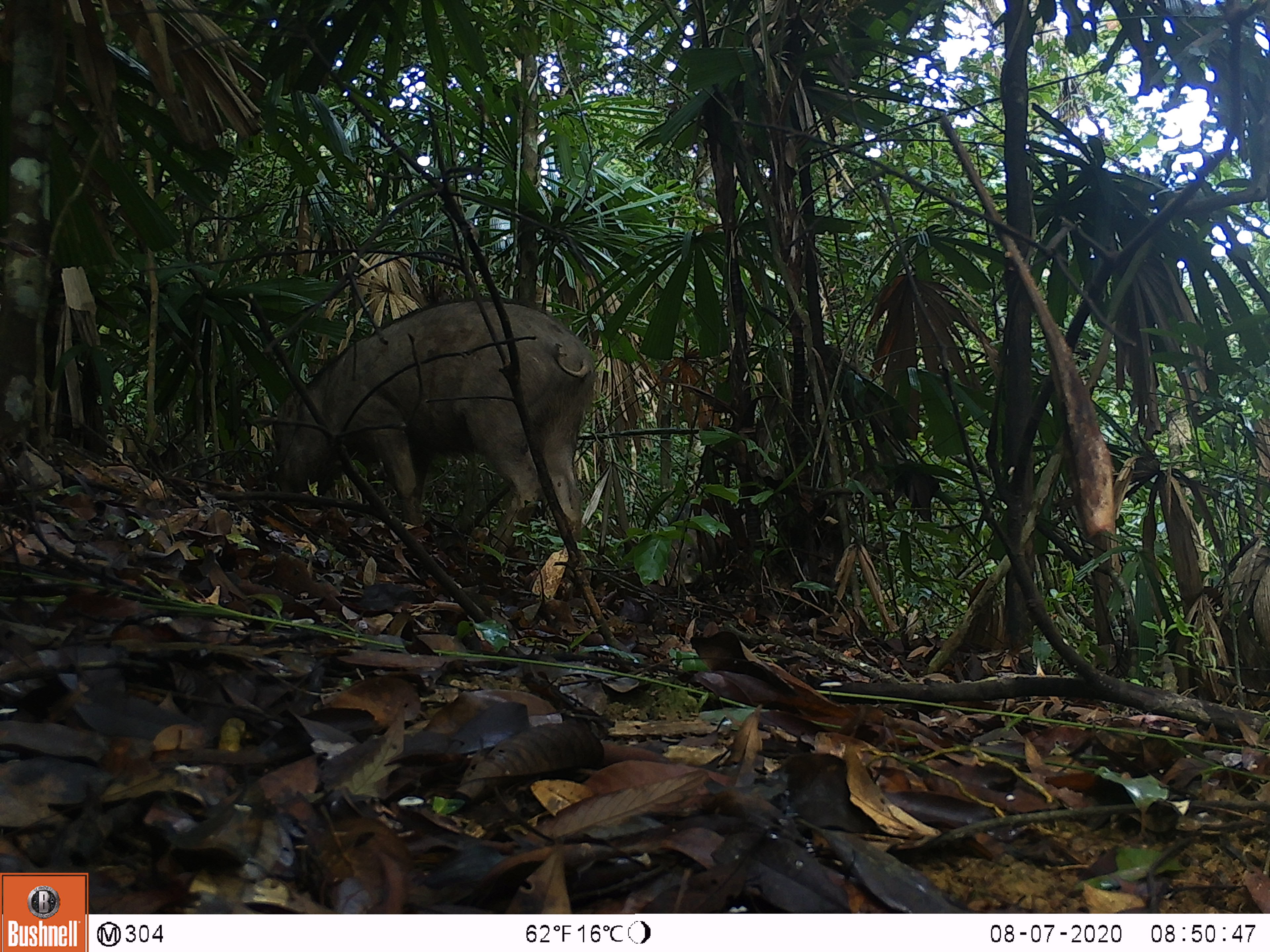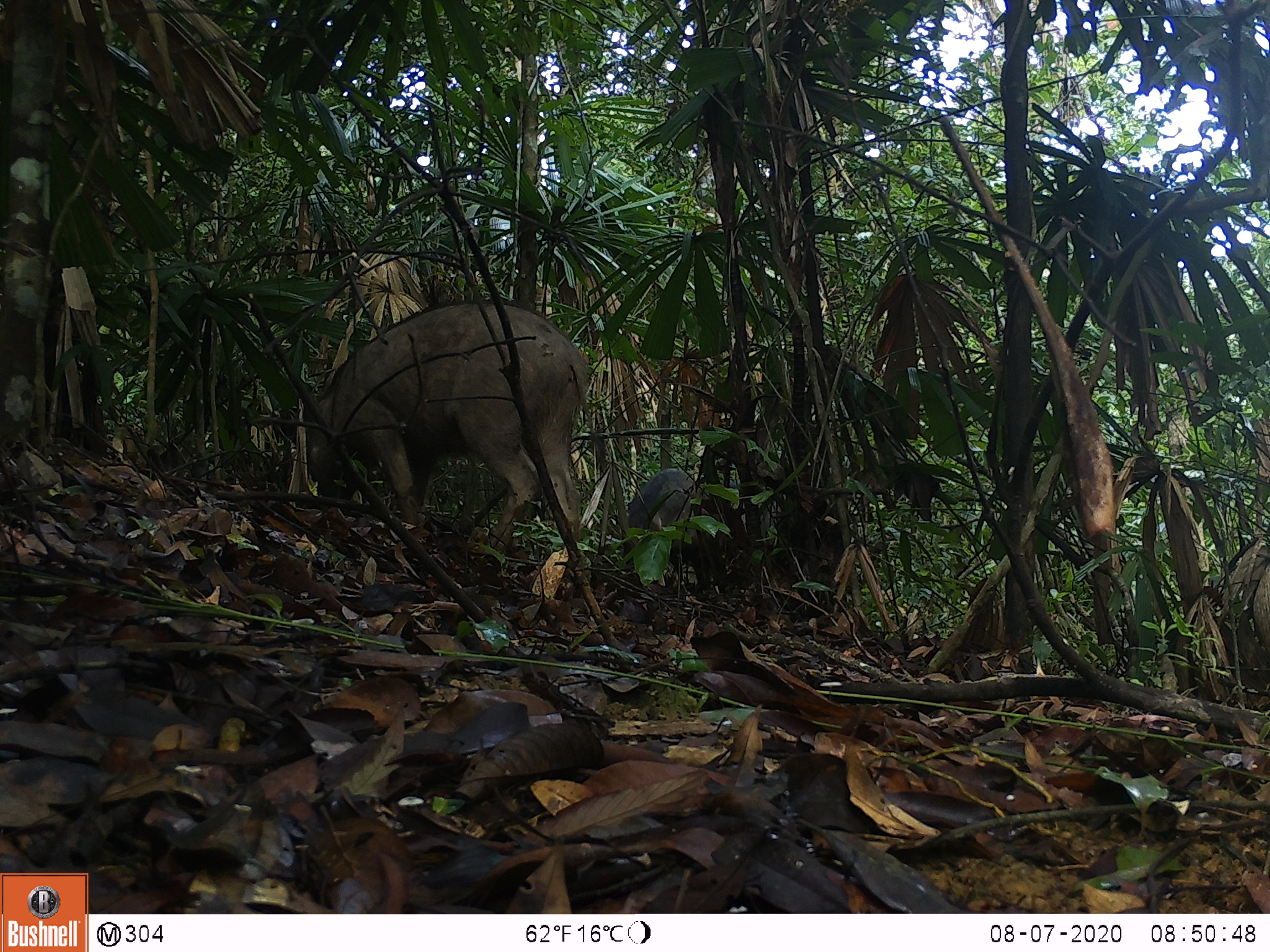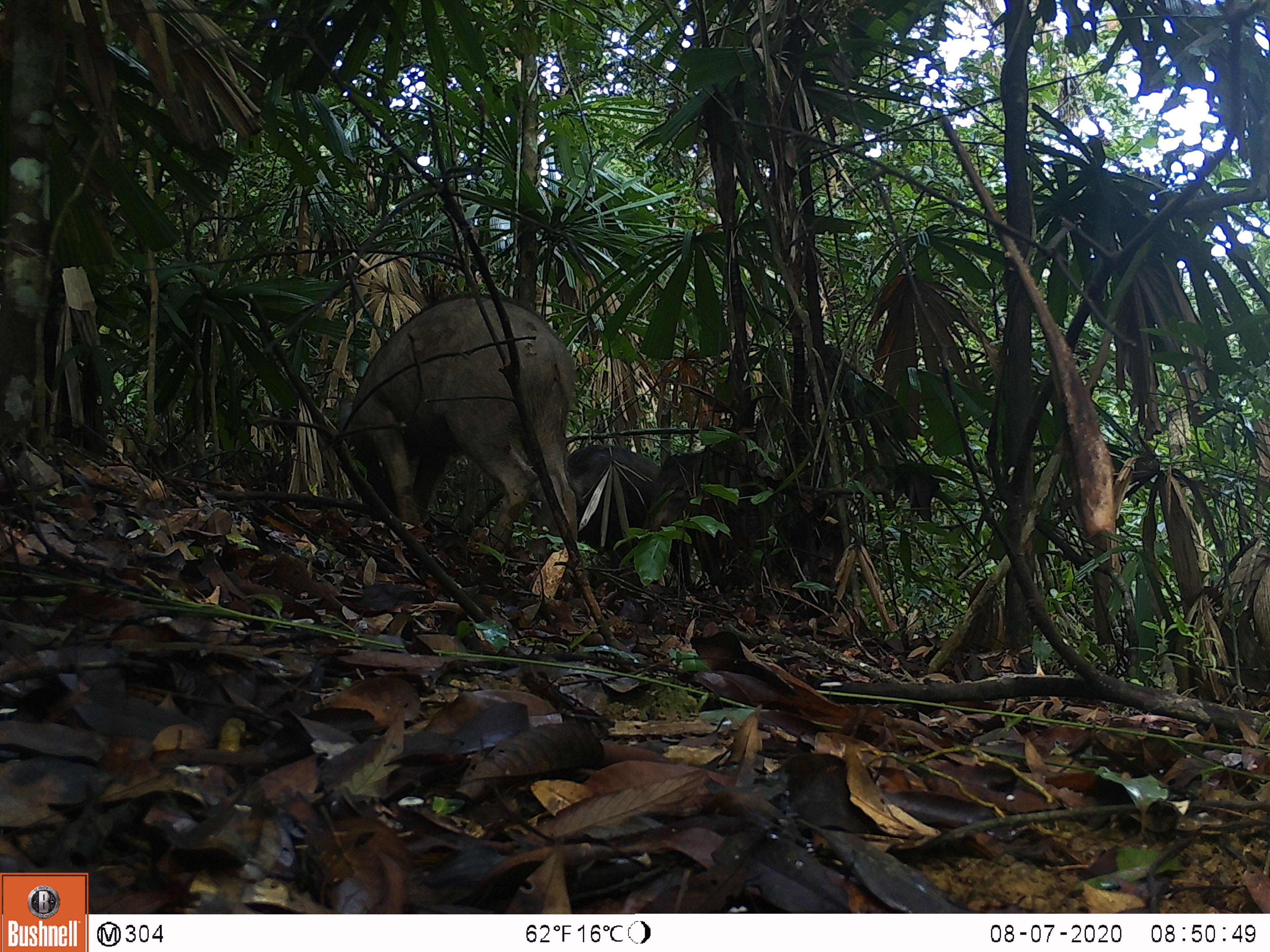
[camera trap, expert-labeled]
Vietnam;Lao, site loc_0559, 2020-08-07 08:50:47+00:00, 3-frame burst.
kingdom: Animalia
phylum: Chordata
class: Mammalia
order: Artiodactyla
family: Suidae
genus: Sus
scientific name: Sus scrofa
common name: eurasian wild pig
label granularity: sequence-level